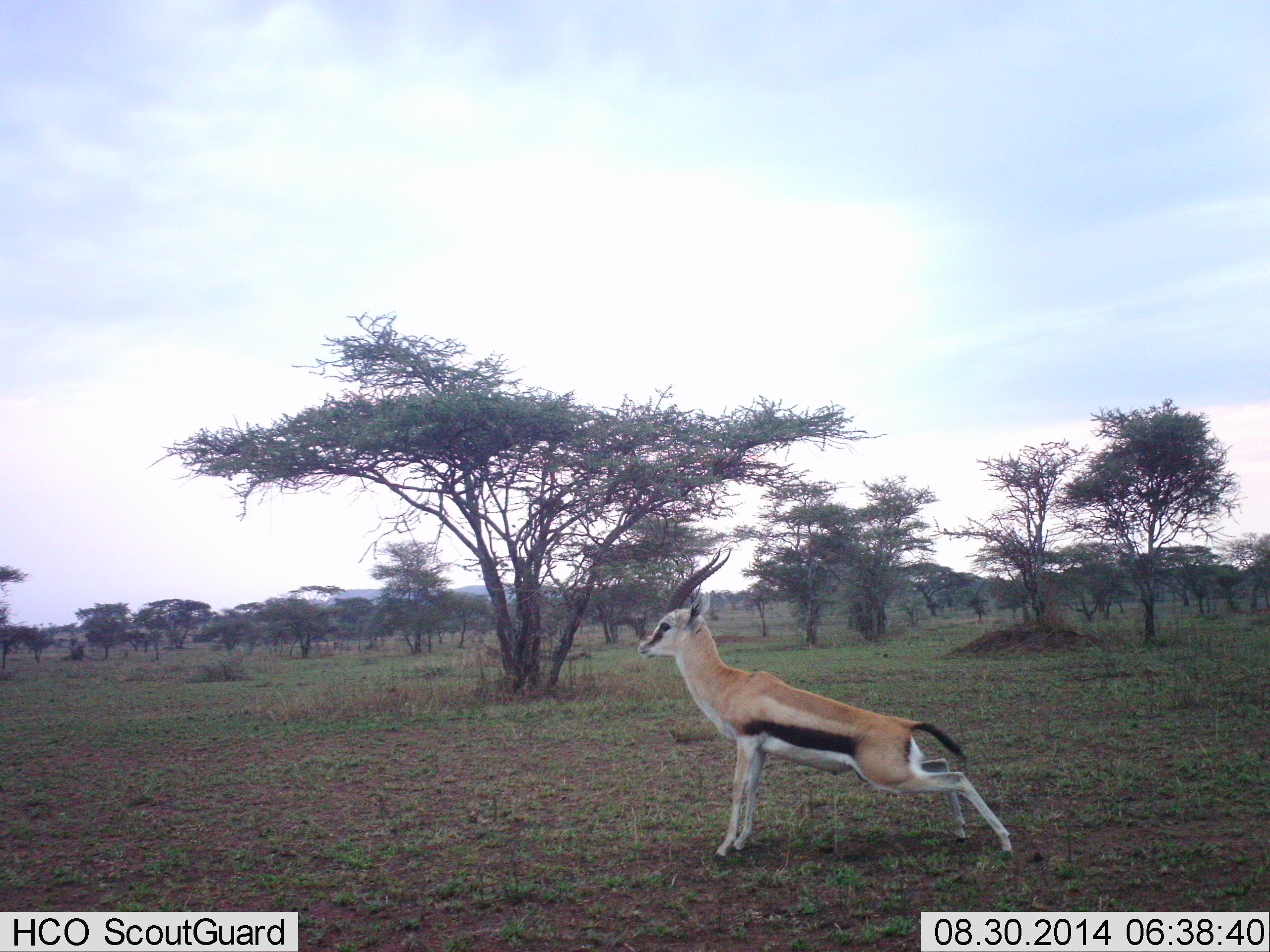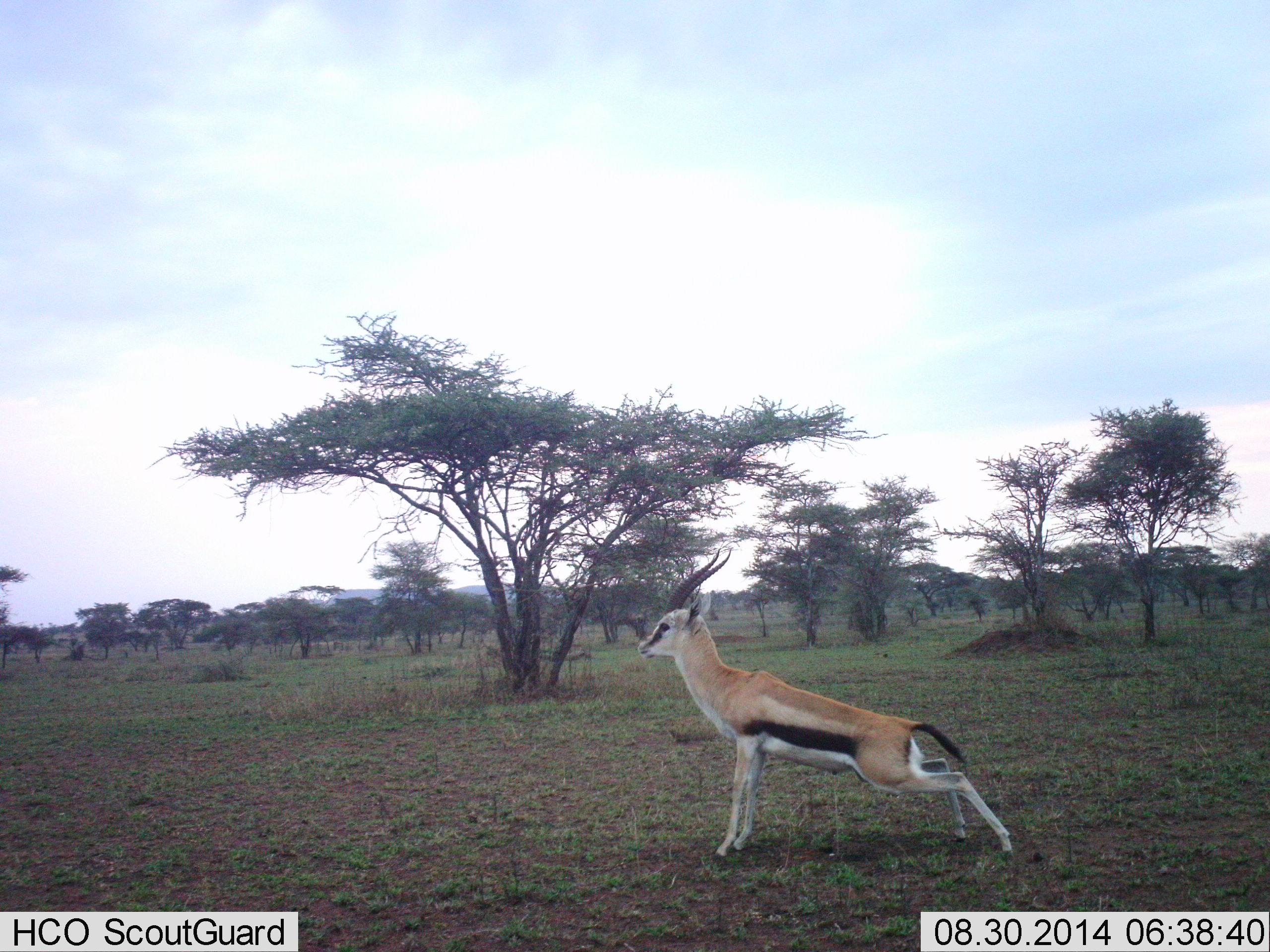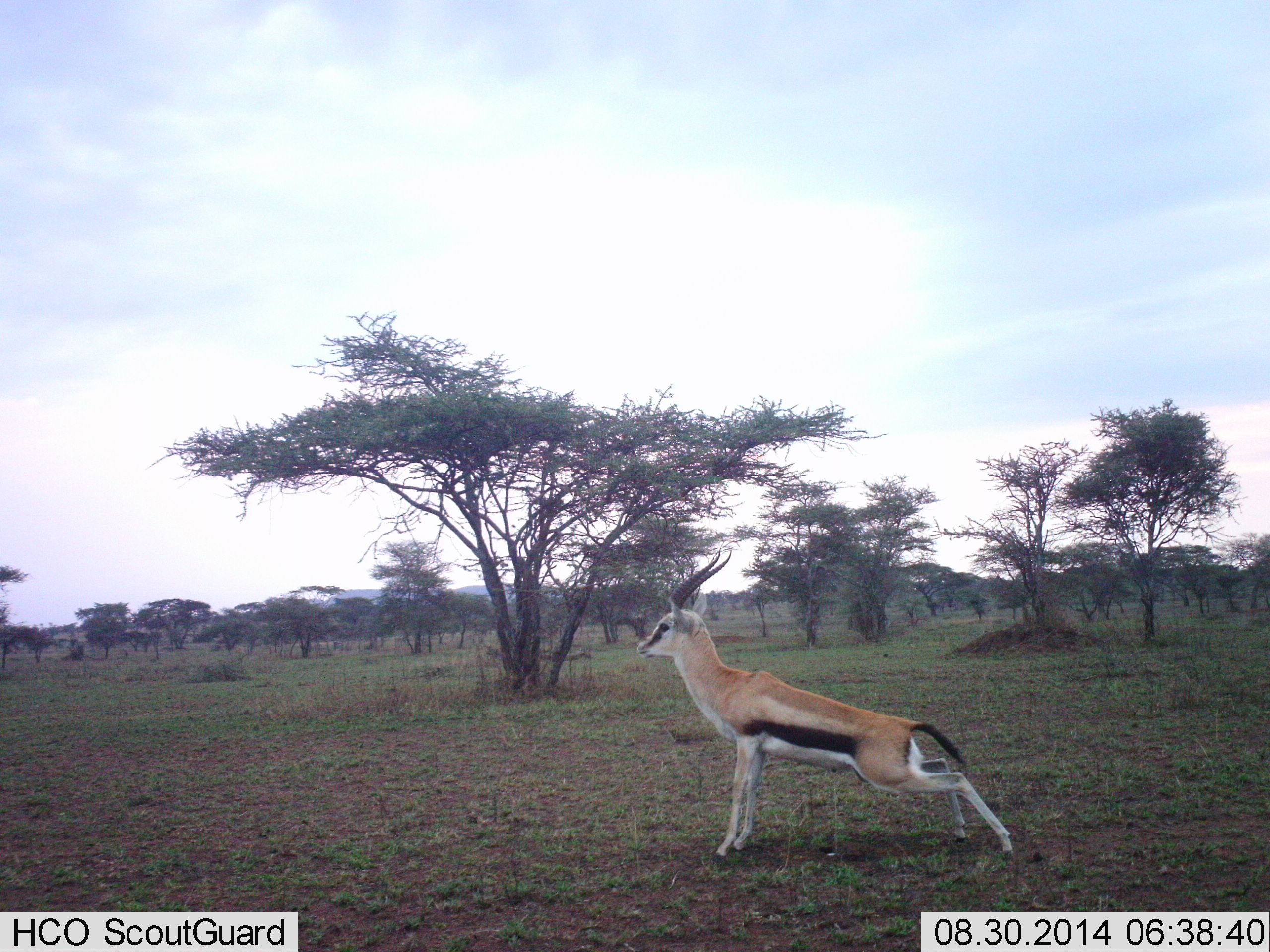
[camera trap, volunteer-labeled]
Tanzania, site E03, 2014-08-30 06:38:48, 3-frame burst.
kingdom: Animalia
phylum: Chordata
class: Mammalia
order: Artiodactyla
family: Bovidae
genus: Eudorcas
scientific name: Eudorcas thomsonii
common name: thomson's gazelle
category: gazellethomsons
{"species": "gazellethomsons (thomson's gazelle) (Eudorcas thomsonii)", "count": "1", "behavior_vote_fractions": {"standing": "80%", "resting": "10%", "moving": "10%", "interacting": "20%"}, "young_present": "0%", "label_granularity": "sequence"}